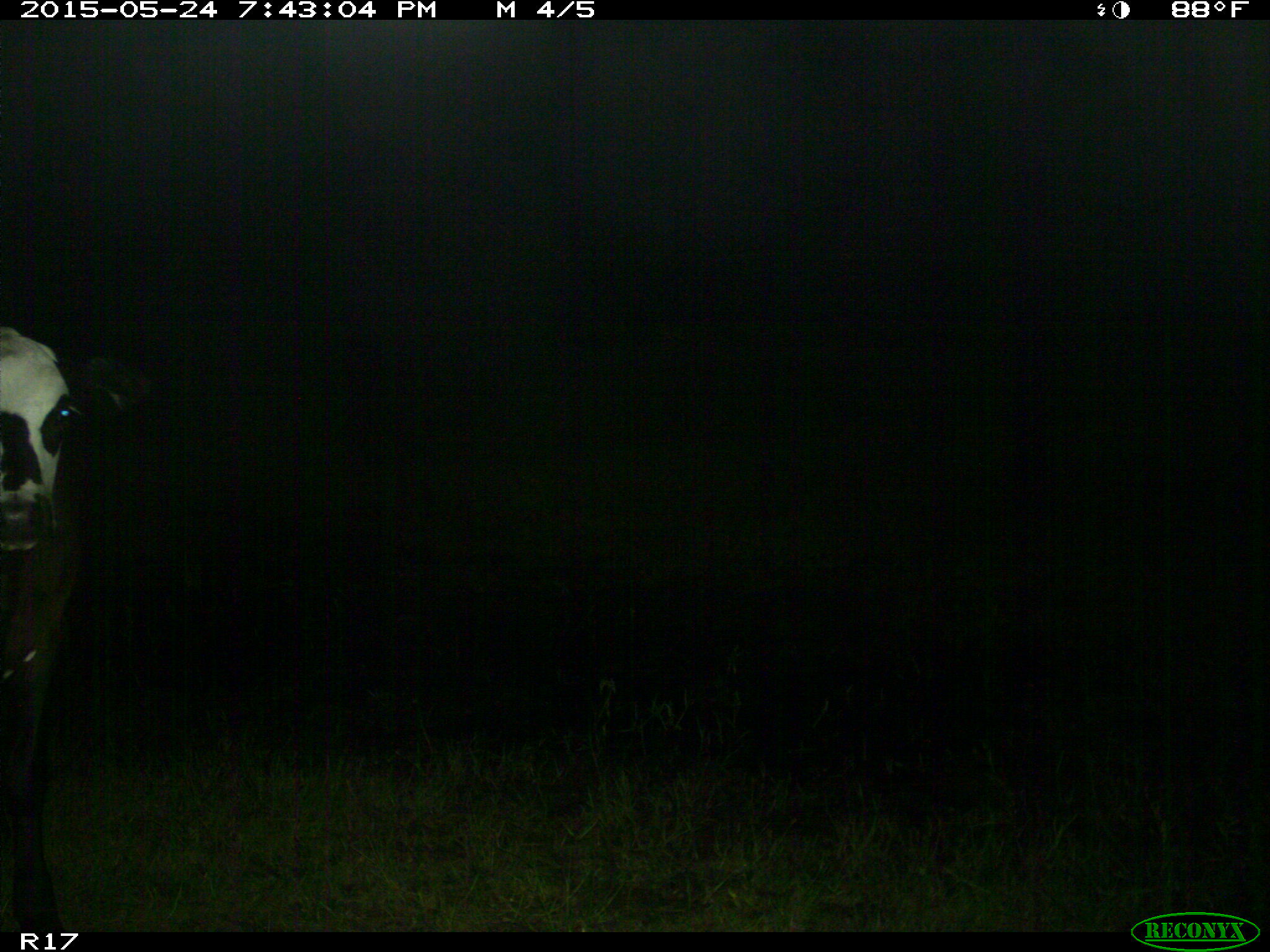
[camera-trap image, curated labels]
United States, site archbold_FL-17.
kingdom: Animalia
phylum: Chordata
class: Mammalia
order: Artiodactyla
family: Bovidae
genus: Bos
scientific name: Bos taurus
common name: domestic cow